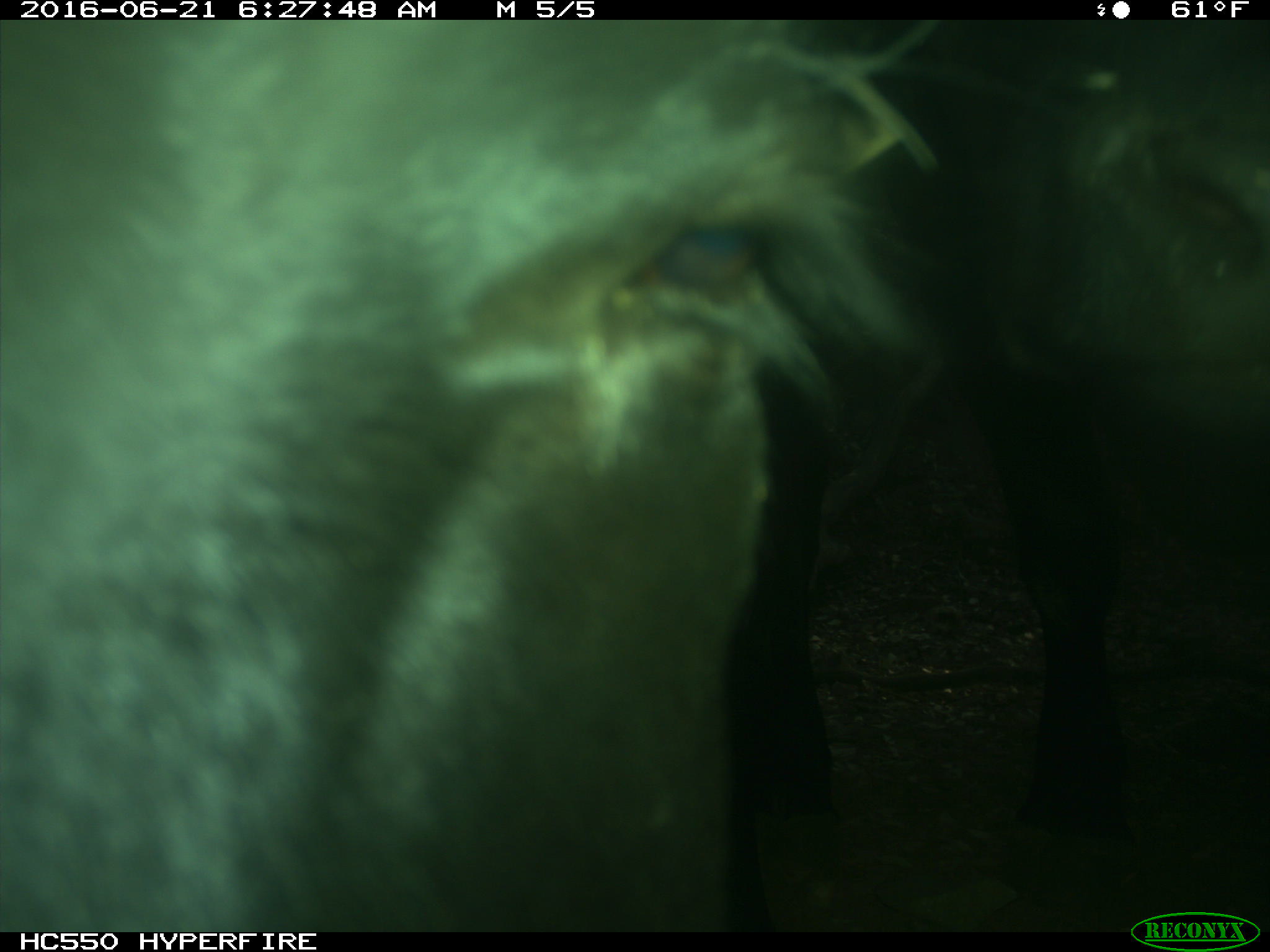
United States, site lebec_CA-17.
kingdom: Animalia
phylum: Chordata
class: Mammalia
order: Artiodactyla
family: Bovidae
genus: Bos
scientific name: Bos taurus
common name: domestic cow